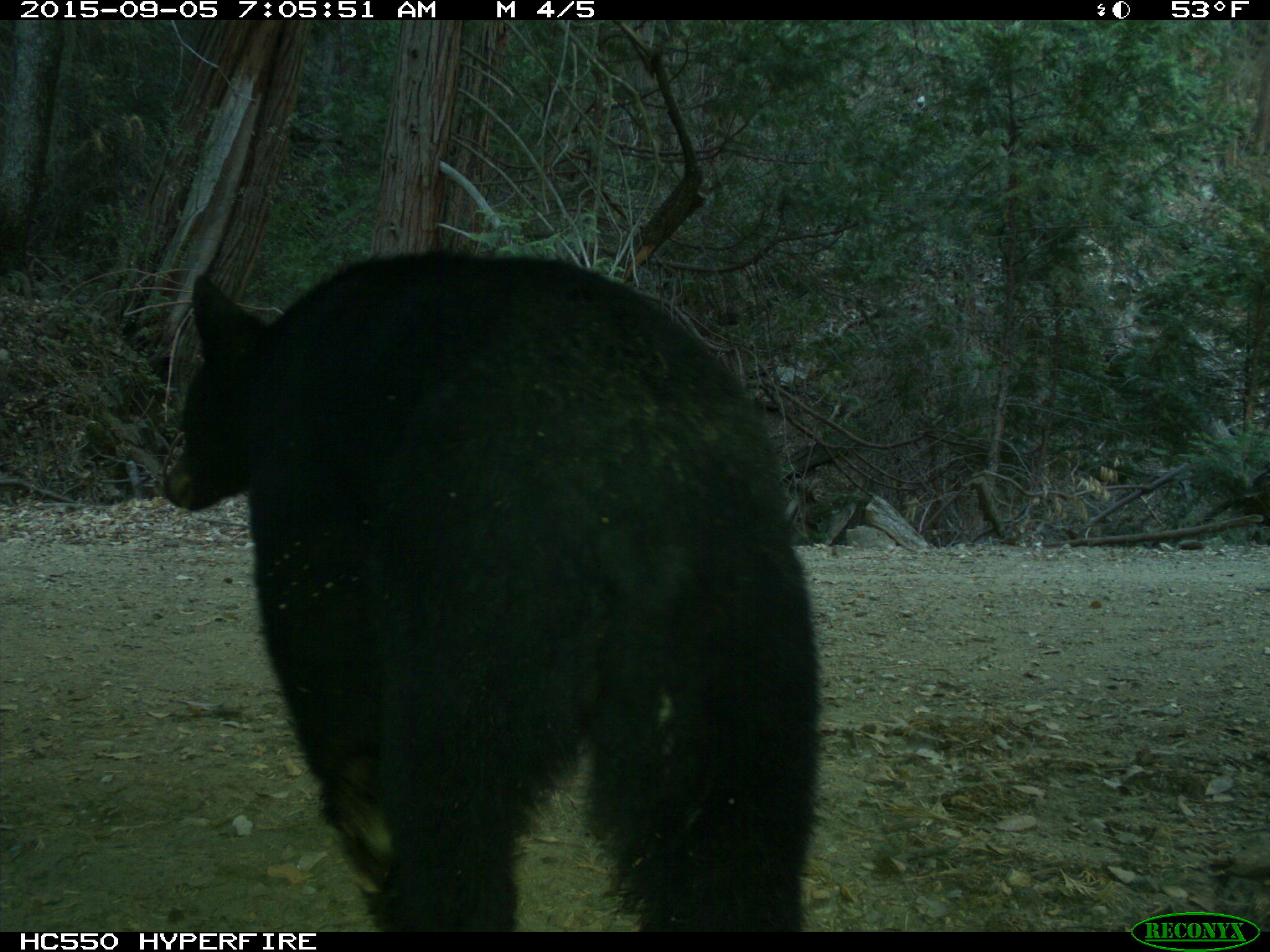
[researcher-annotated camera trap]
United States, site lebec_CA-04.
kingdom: Animalia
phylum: Chordata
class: Mammalia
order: Carnivora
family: Ursidae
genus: Ursus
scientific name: Ursus americanus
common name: american black bear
Ursus americanus (american black bear).